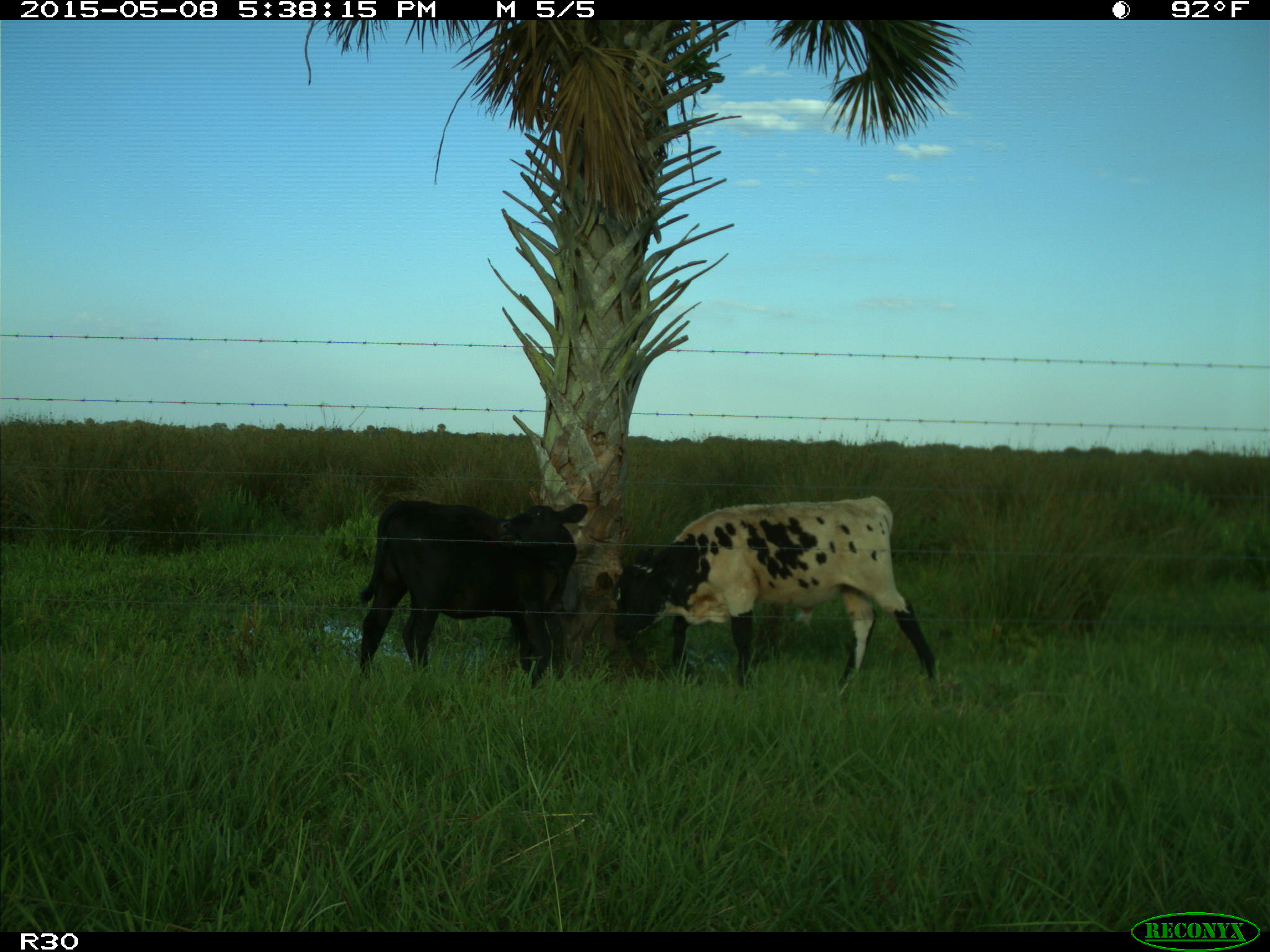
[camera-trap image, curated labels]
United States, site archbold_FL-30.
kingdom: Animalia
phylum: Chordata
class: Mammalia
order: Artiodactyla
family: Bovidae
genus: Bos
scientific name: Bos taurus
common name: domestic cow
Bos taurus (domestic cow).